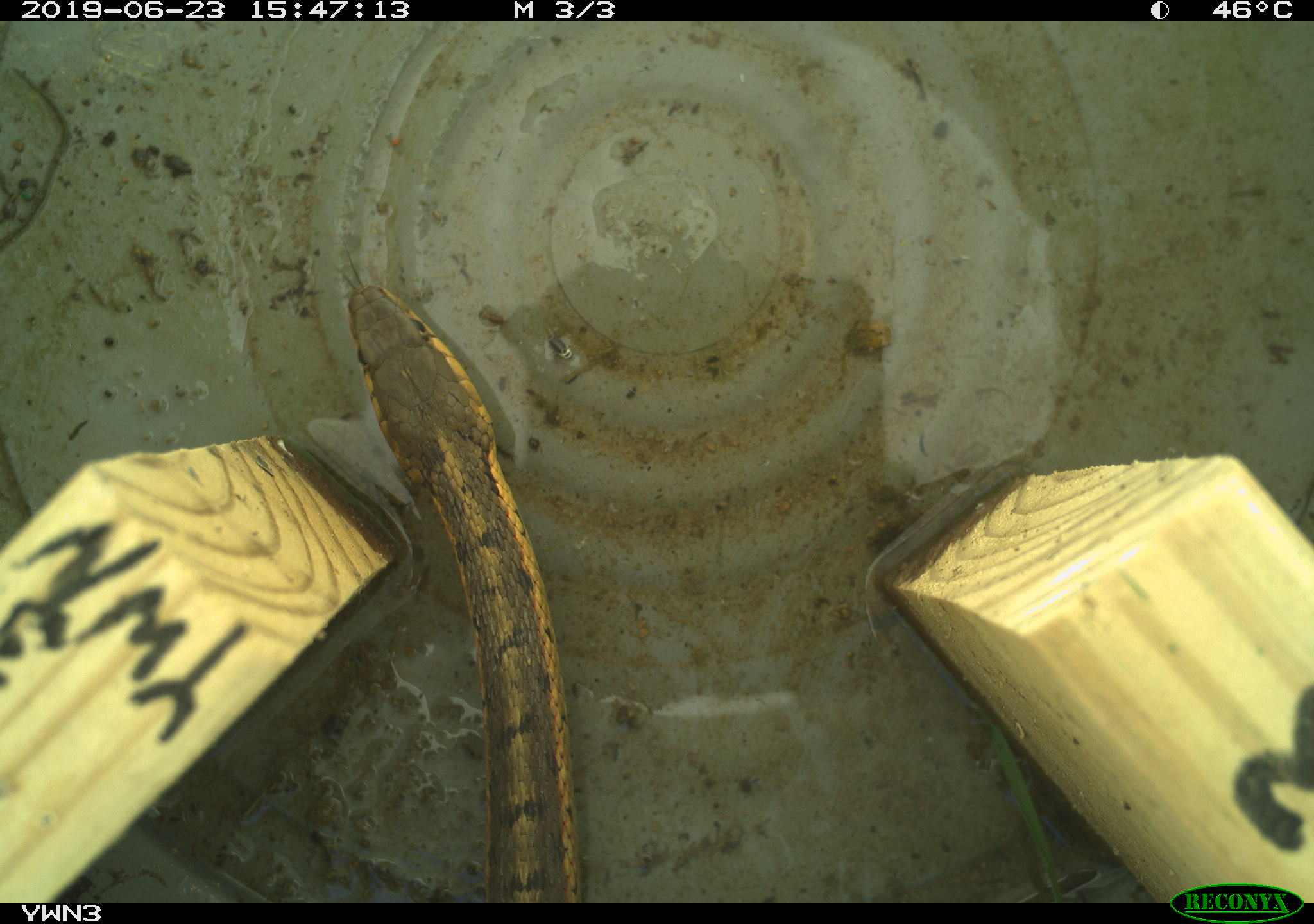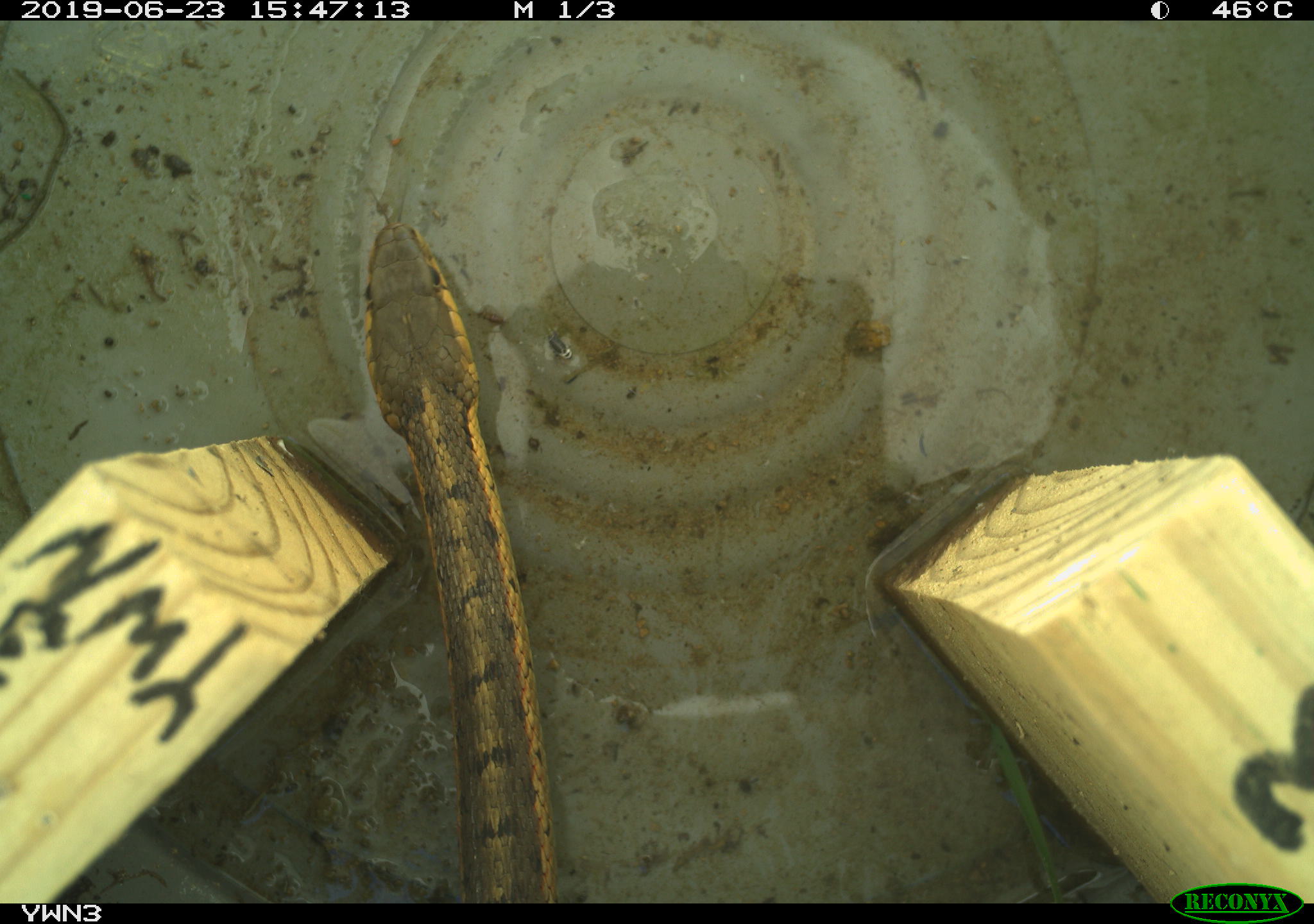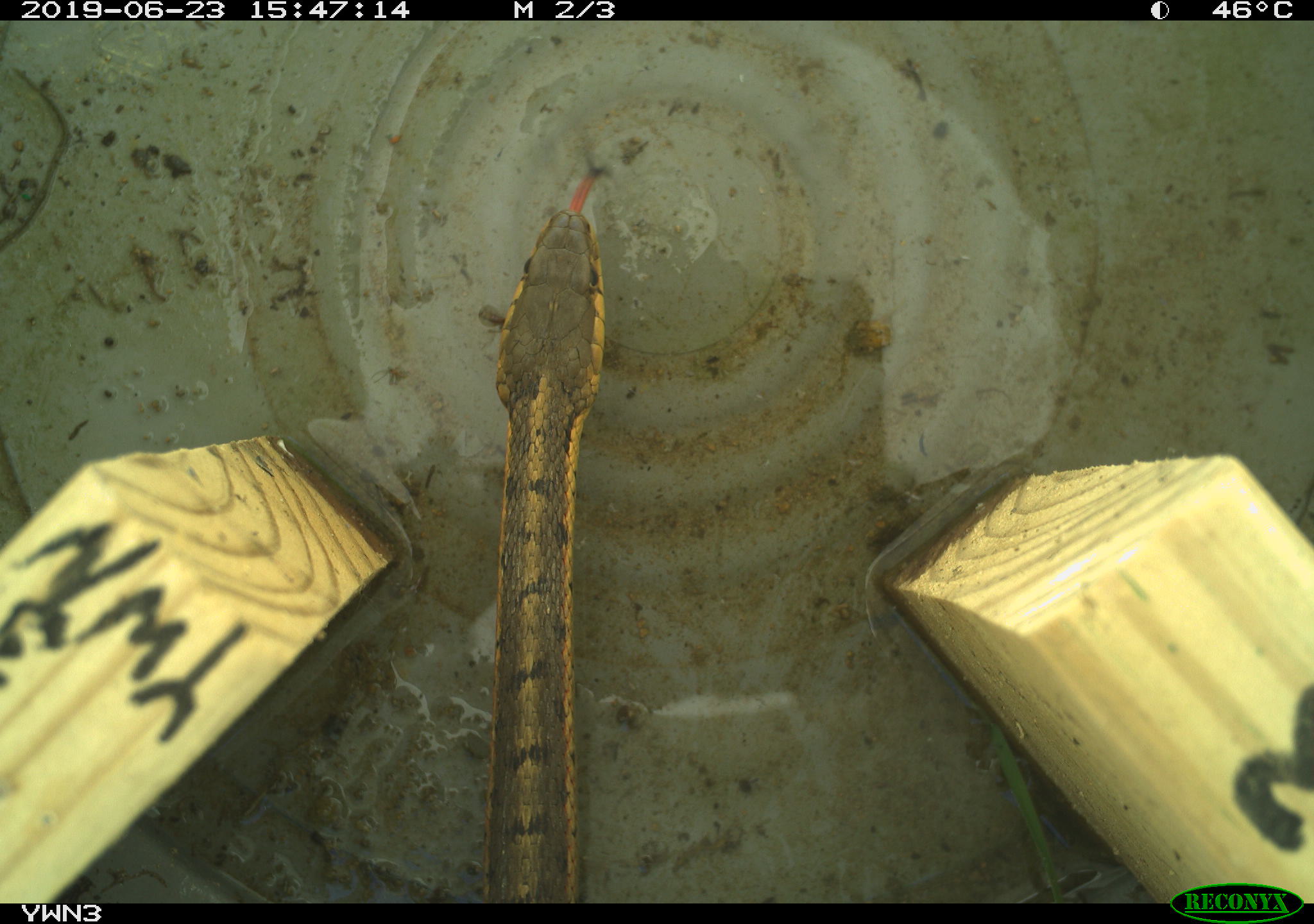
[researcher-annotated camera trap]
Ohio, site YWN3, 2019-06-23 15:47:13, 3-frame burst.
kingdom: Animalia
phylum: Chordata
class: Reptilia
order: Squamata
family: Colubridae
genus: Thamnophis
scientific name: Thamnophis sirtalis sirtalis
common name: eastern gartersnake